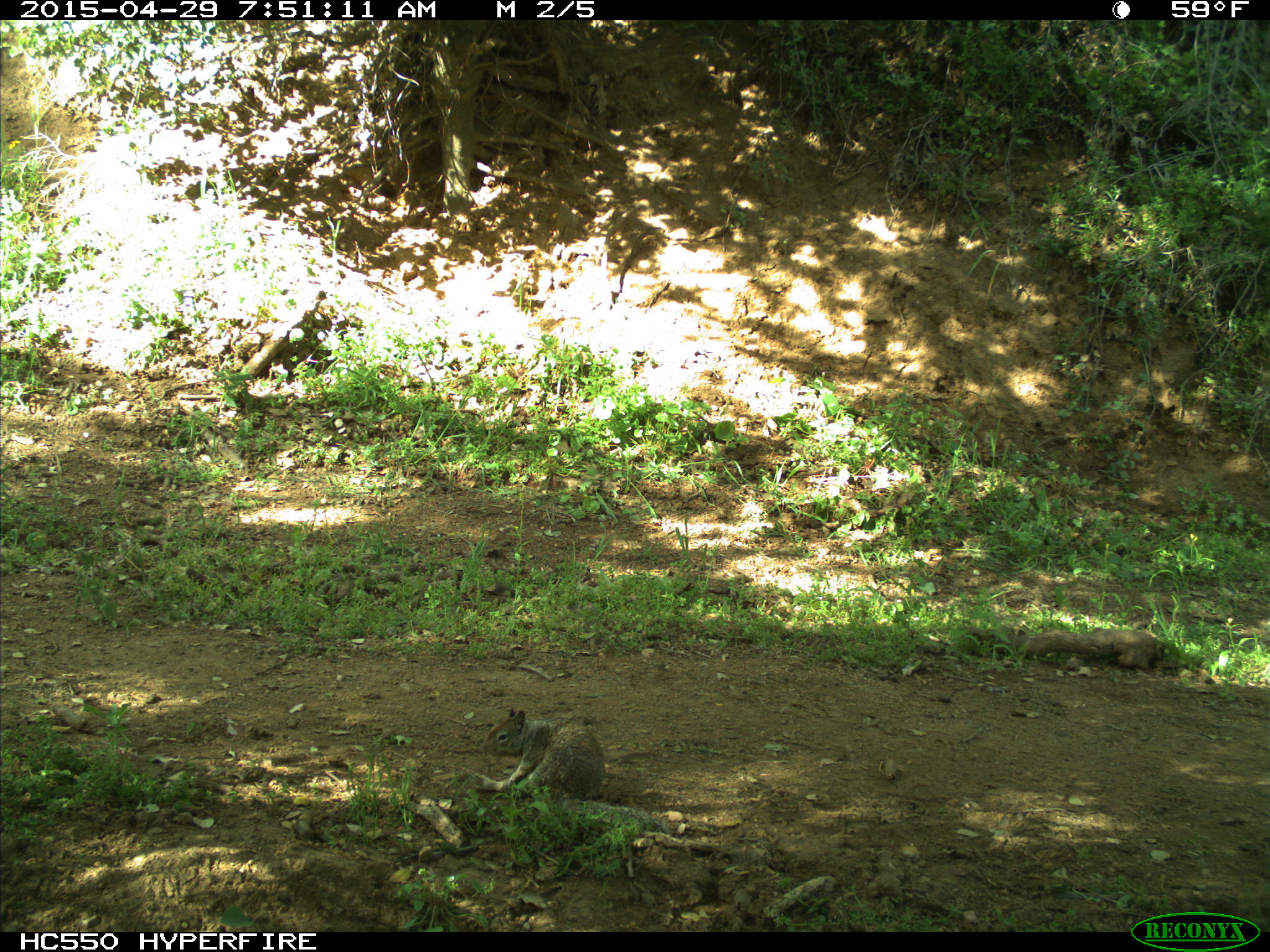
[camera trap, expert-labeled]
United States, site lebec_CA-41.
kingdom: Animalia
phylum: Chordata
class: Mammalia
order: Rodentia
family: Sciuridae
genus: Otospermophilus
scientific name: Otospermophilus beecheyi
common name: california ground squirrel